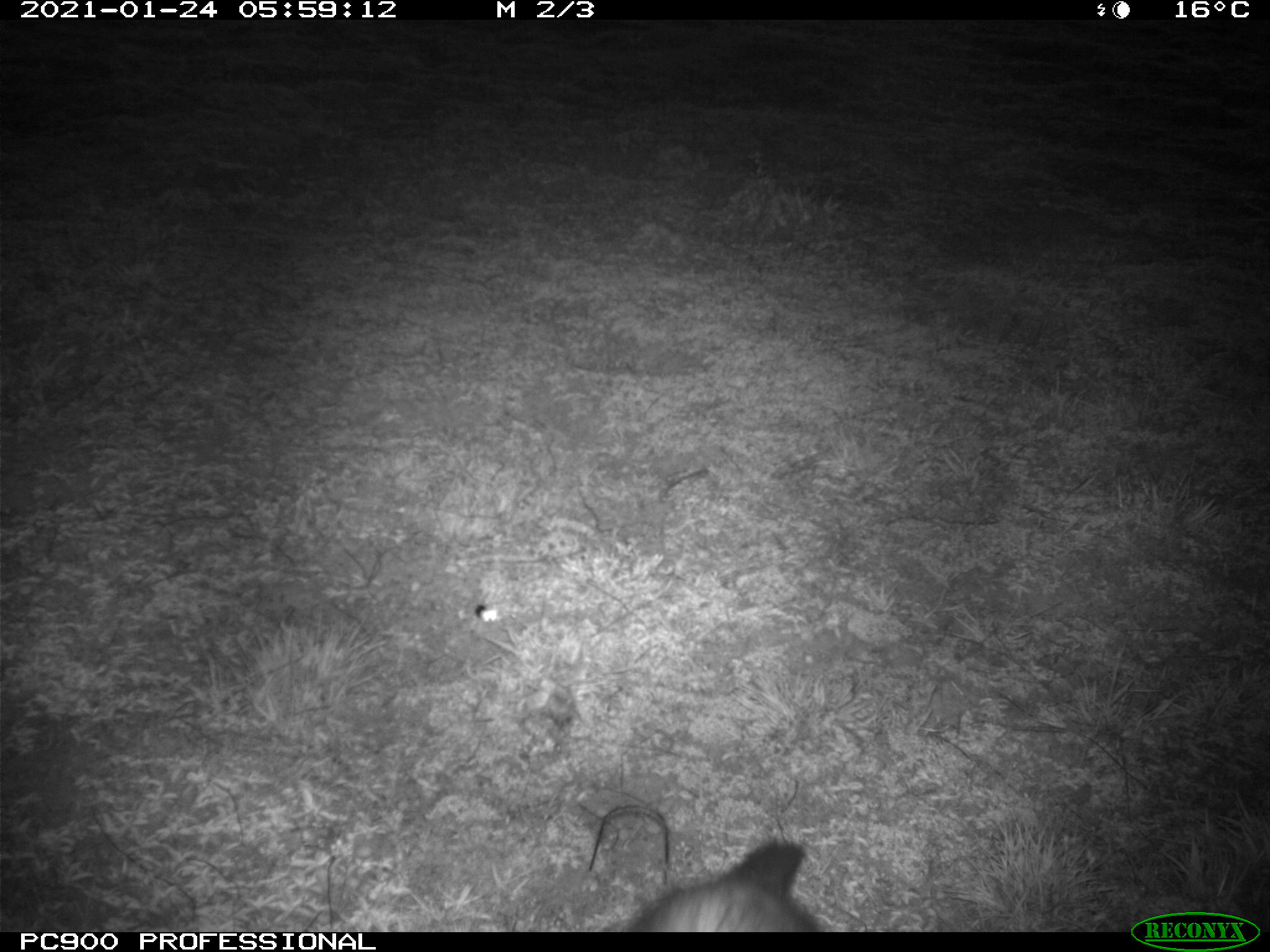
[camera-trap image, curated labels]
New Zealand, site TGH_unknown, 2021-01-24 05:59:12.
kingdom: Animalia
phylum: Chordata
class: Mammalia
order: Carnivora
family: Mustelidae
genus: Mustela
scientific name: Mustela furo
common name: ferret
Ferret (Mustela furo).